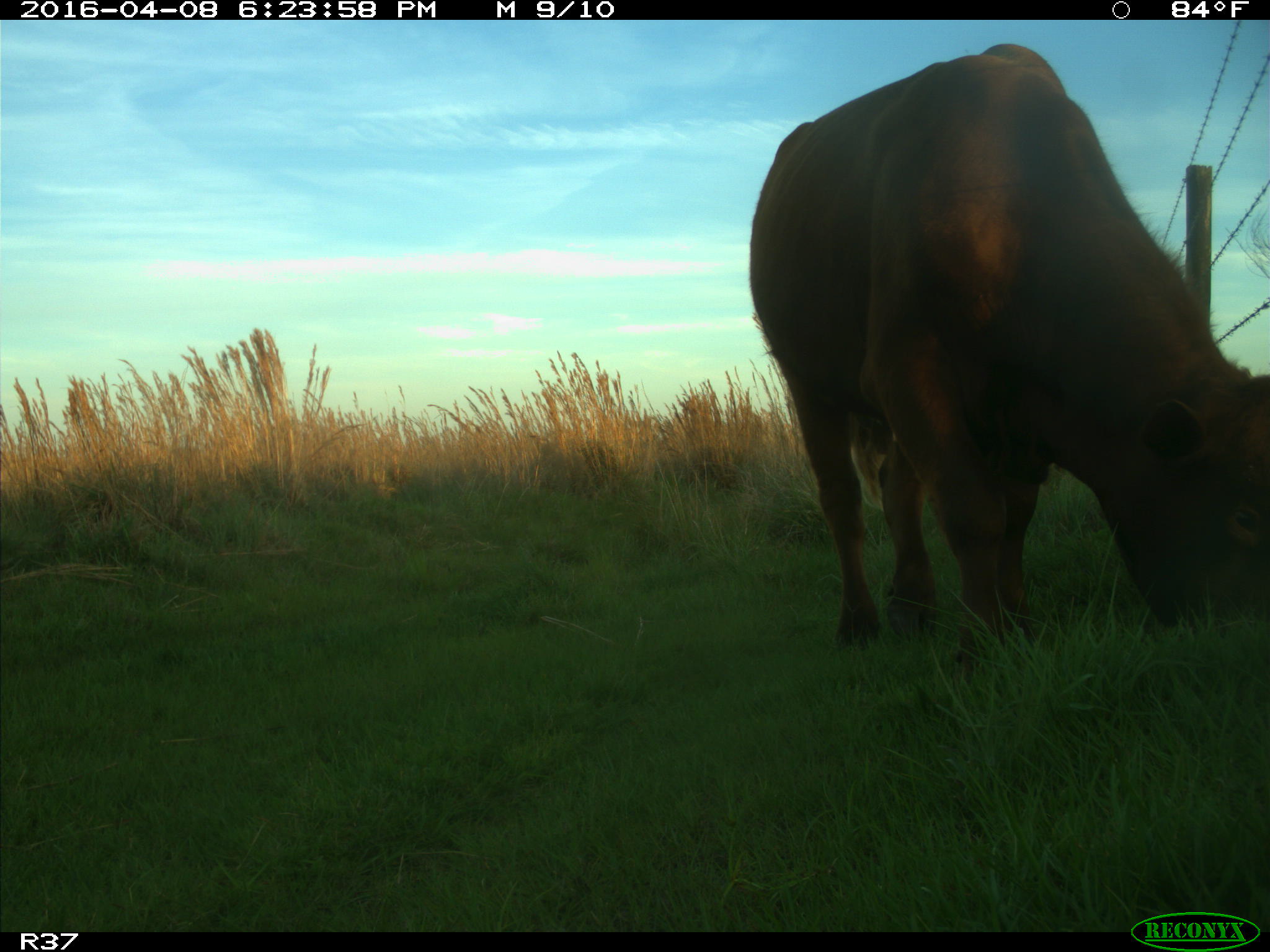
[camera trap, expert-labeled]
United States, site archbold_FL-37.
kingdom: Animalia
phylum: Chordata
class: Mammalia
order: Artiodactyla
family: Bovidae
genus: Bos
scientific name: Bos taurus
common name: domestic cow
Bos taurus (domestic cow).